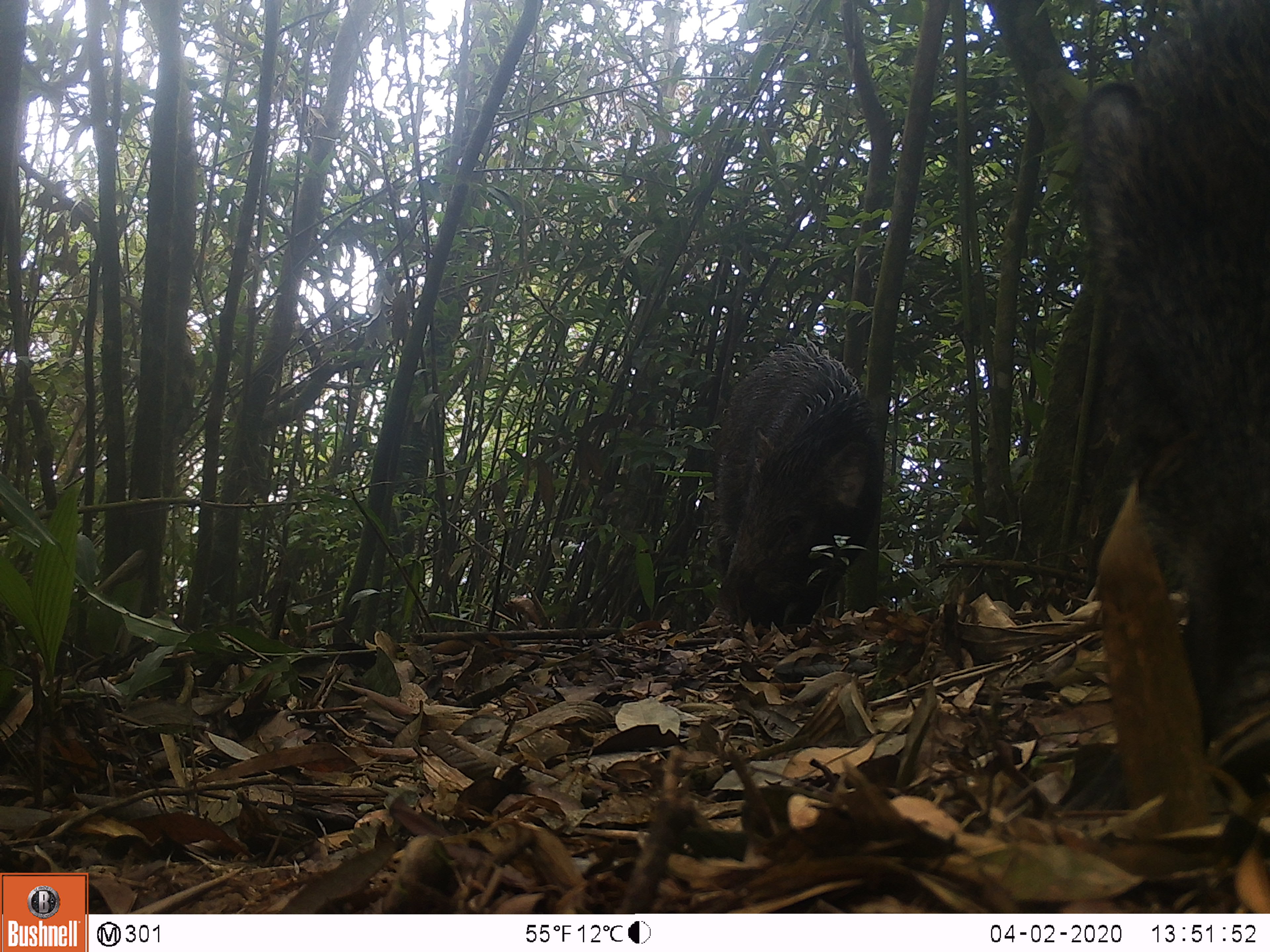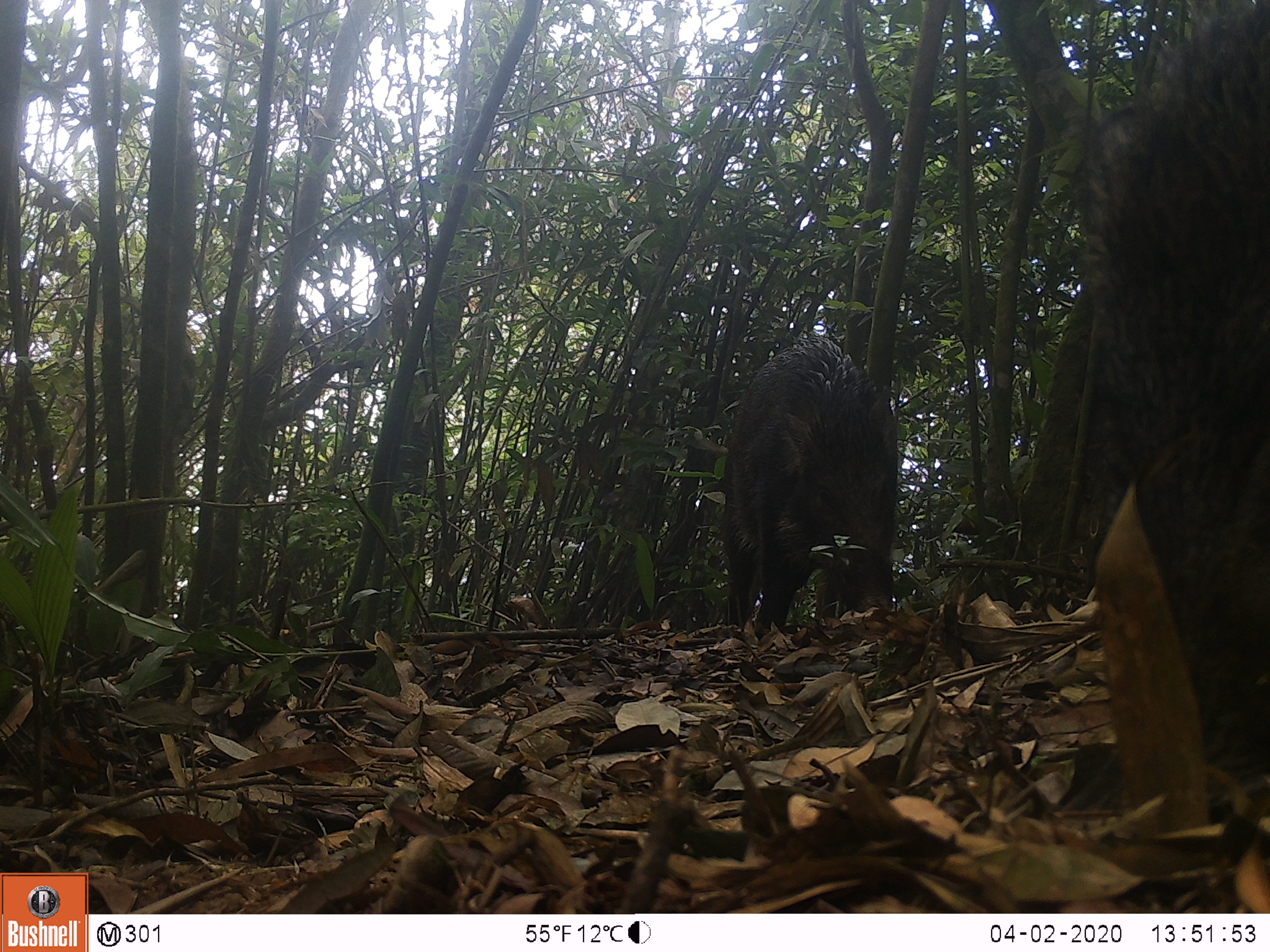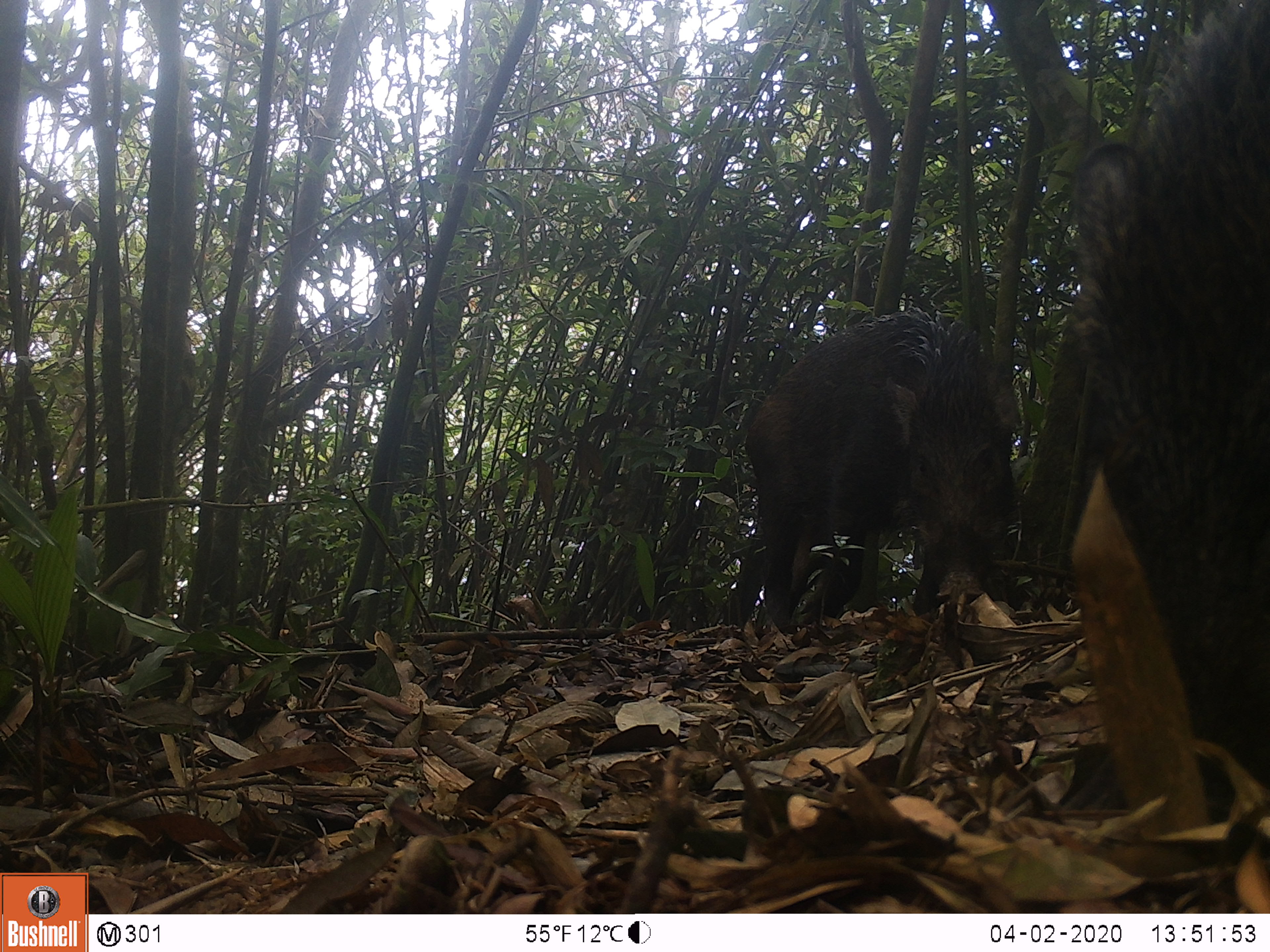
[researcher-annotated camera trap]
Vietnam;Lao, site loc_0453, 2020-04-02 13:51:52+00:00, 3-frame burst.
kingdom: Animalia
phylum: Chordata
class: Mammalia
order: Artiodactyla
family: Suidae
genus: Sus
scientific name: Sus scrofa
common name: eurasian wild pig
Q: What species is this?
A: Eurasian wild pig (Sus scrofa).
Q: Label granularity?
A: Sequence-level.